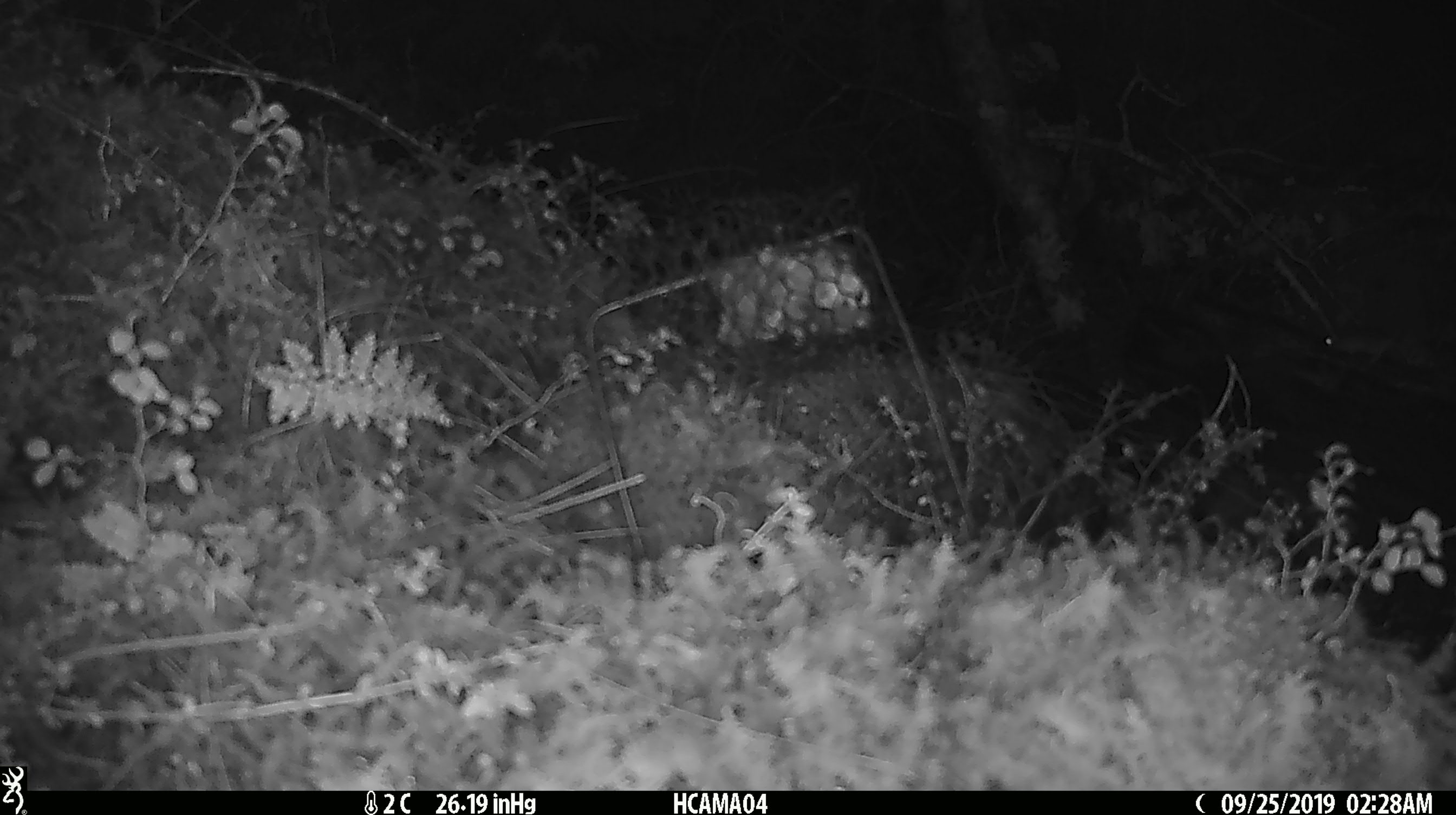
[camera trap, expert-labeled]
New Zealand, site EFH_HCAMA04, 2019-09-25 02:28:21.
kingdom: Animalia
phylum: Chordata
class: Mammalia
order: Rodentia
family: Muridae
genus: Mus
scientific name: Mus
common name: mouse